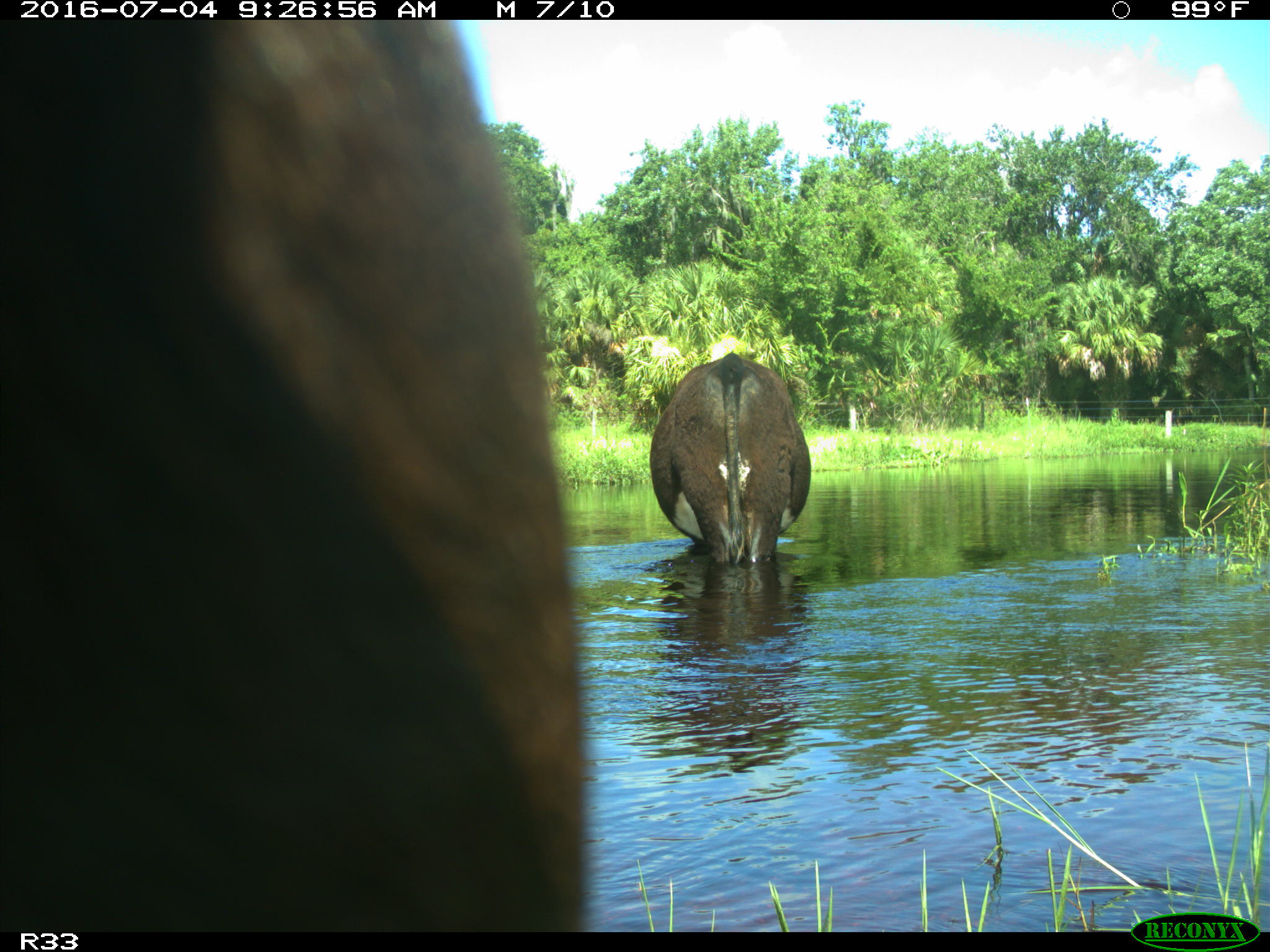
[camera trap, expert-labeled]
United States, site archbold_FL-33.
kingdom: Animalia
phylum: Chordata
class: Mammalia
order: Artiodactyla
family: Bovidae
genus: Bos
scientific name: Bos taurus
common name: domestic cow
Bos taurus (domestic cow).